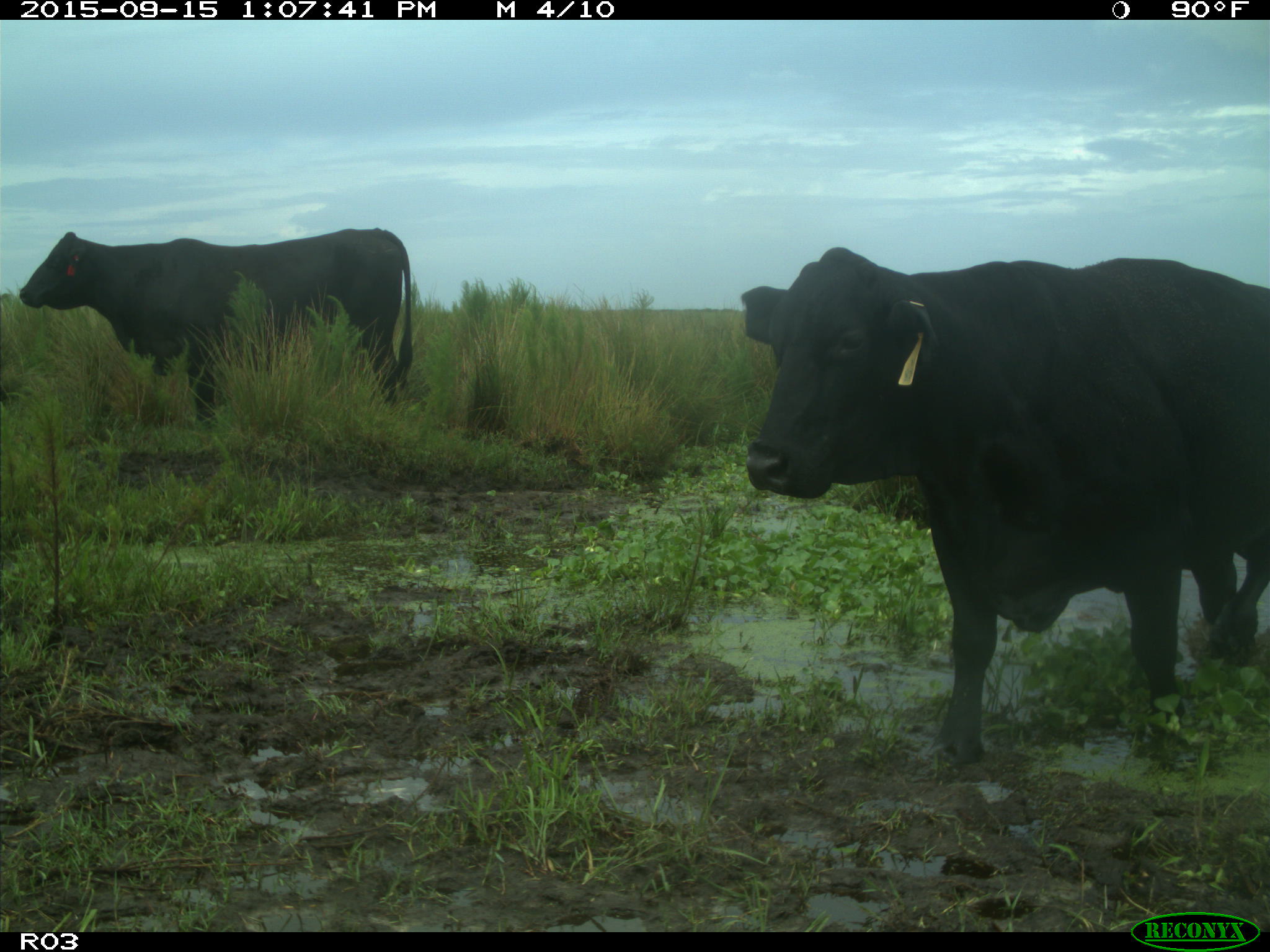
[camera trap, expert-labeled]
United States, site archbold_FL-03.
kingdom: Animalia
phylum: Chordata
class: Mammalia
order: Artiodactyla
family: Bovidae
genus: Bos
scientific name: Bos taurus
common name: domestic cow